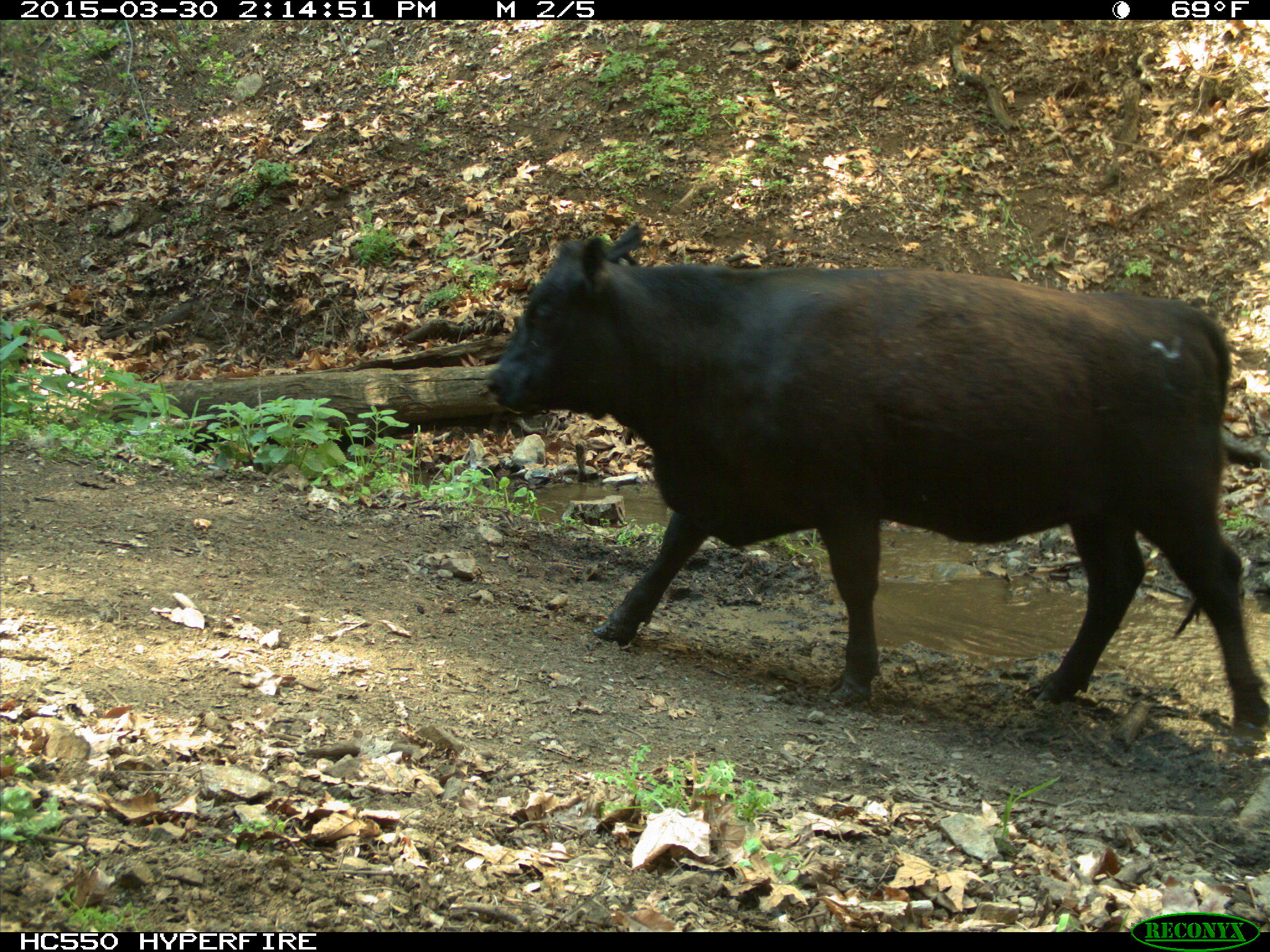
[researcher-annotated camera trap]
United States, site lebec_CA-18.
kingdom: Animalia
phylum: Chordata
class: Mammalia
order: Artiodactyla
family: Bovidae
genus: Bos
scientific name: Bos taurus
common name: domestic cow